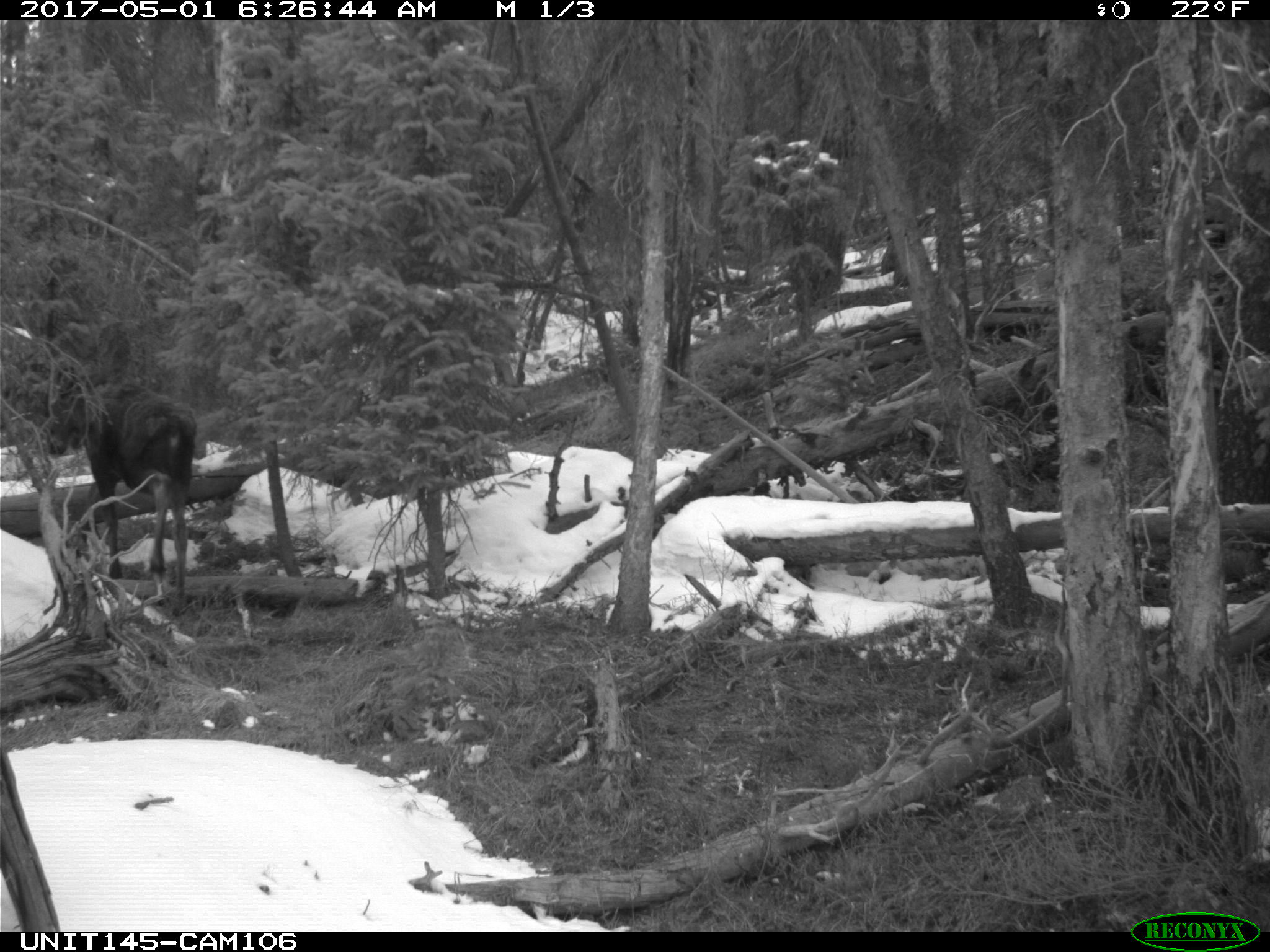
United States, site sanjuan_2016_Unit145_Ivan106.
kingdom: Animalia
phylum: Chordata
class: Mammalia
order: Artiodactyla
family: Cervidae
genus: Alces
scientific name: Alces alces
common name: moose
Alces alces (moose).